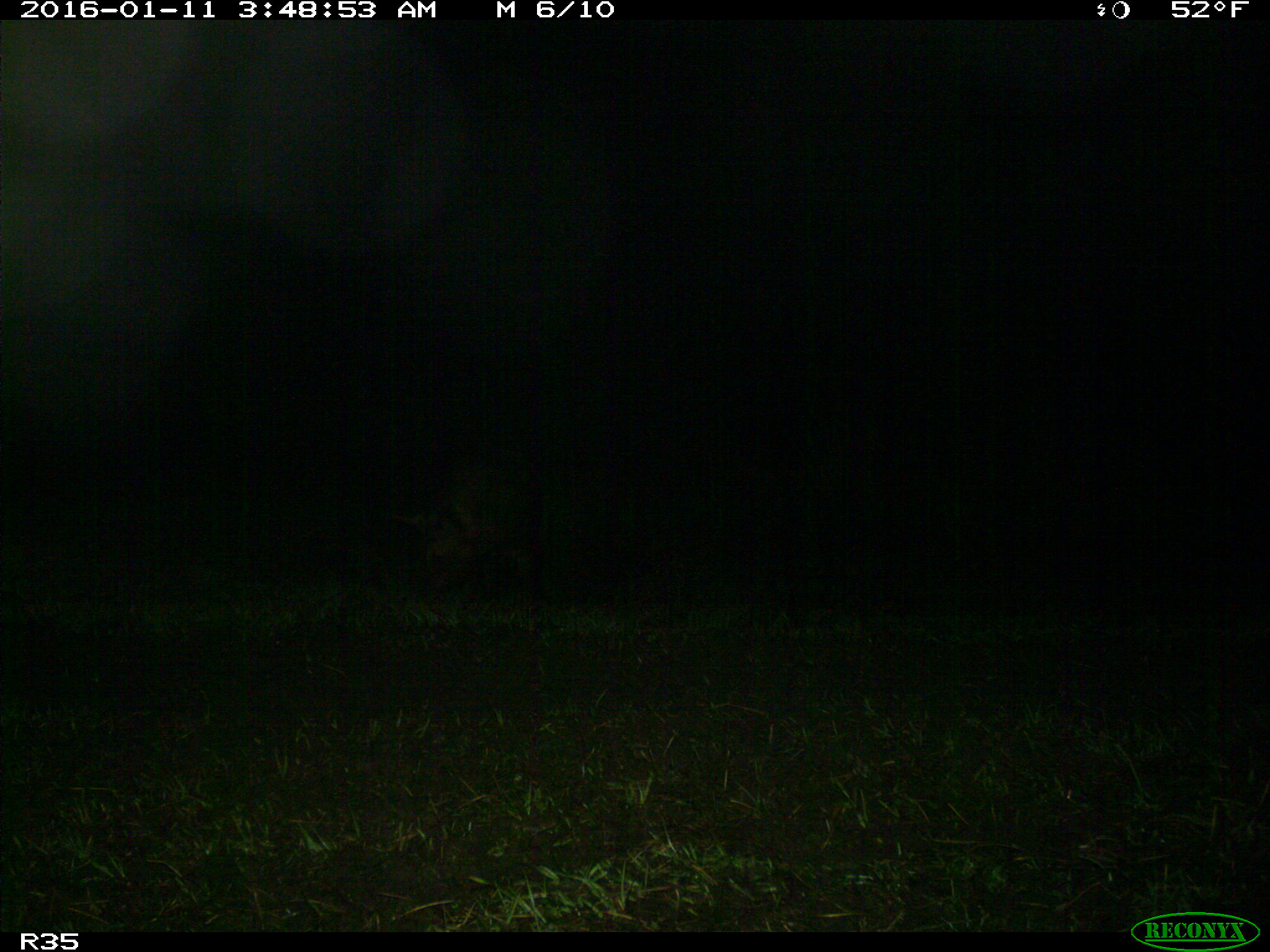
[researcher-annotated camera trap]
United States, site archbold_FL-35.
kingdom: Animalia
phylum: Chordata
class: Mammalia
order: Artiodactyla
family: Suidae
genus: Sus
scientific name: Sus scrofa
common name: wild boar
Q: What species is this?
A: Sus scrofa (wild boar).